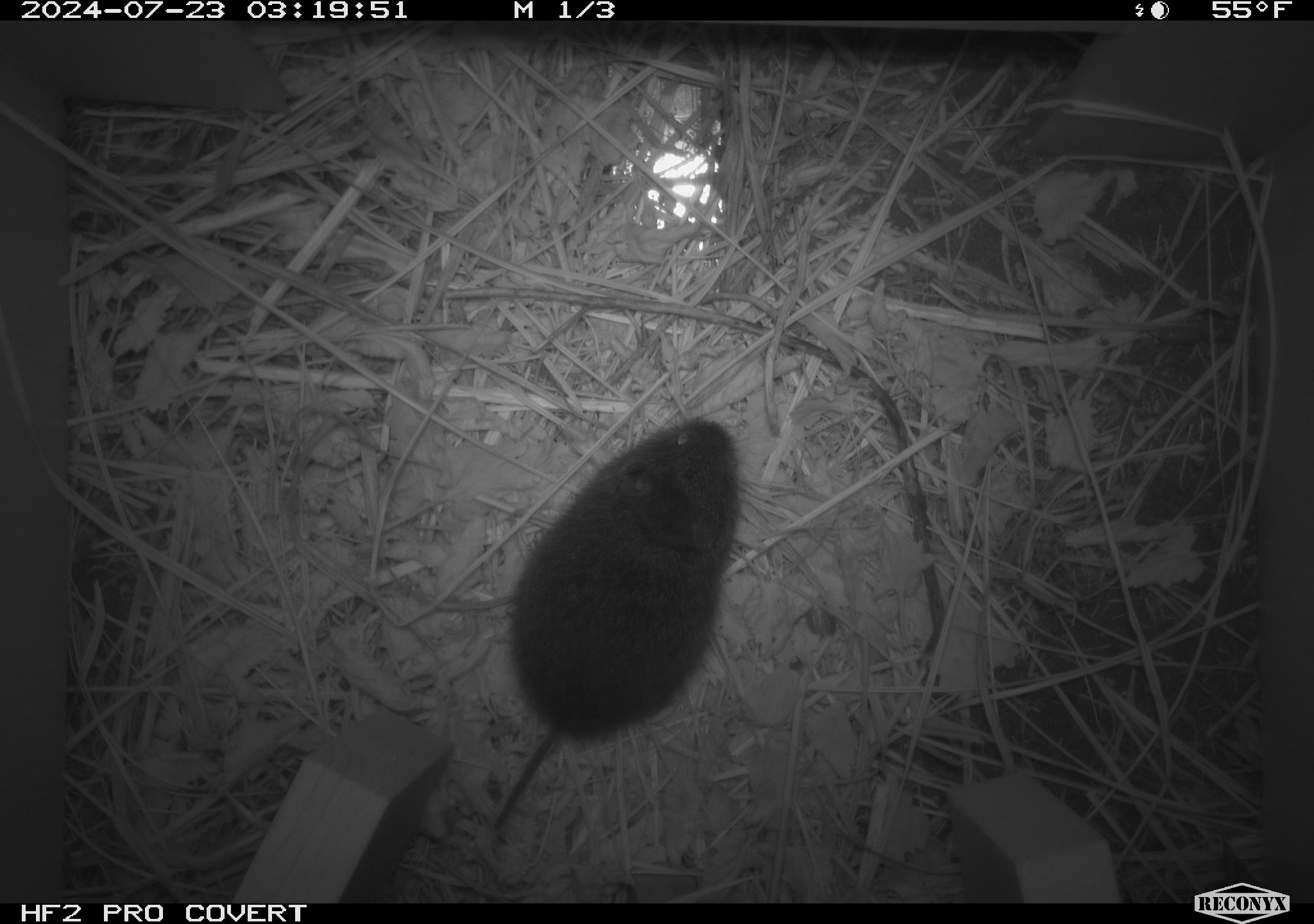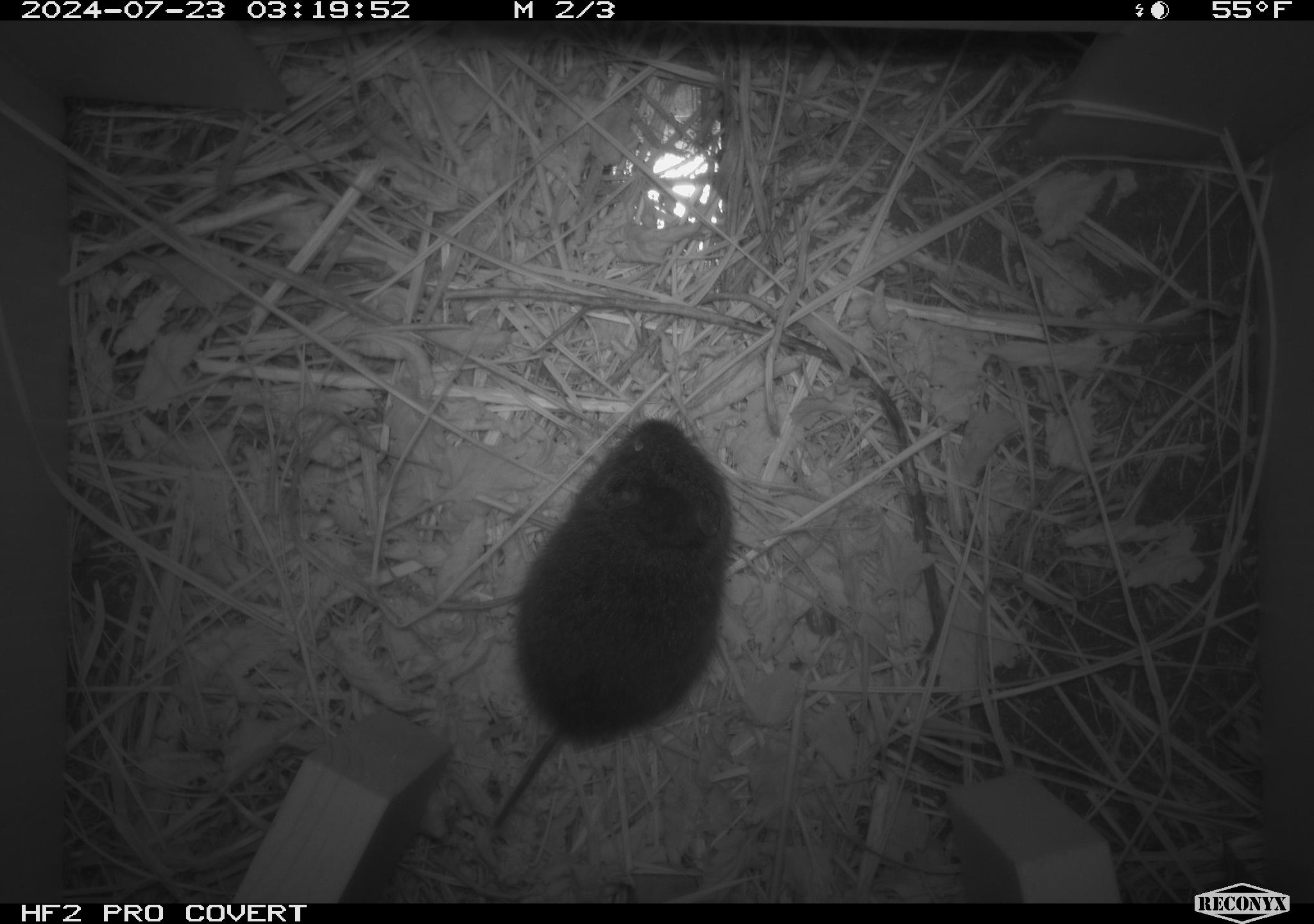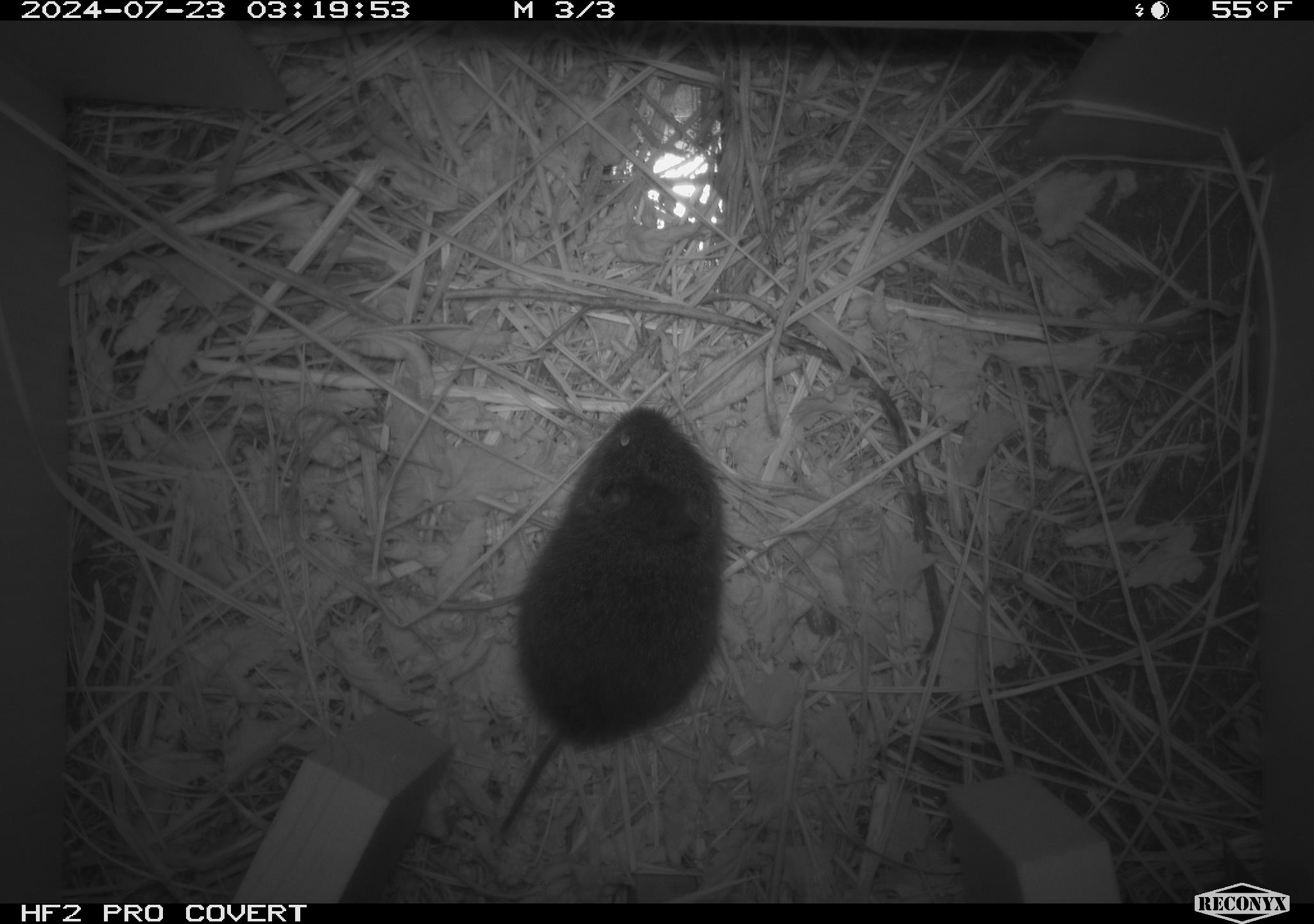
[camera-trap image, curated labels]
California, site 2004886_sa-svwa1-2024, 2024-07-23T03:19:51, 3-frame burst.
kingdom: Animalia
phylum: Chordata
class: Mammalia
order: Rodentia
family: Cricetidae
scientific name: Arvicolinae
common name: voles, lemmings, and muskrats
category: arvicolinae subfamily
Arvicolinae subfamily (voles, lemmings, and muskrats) (Arvicolinae).